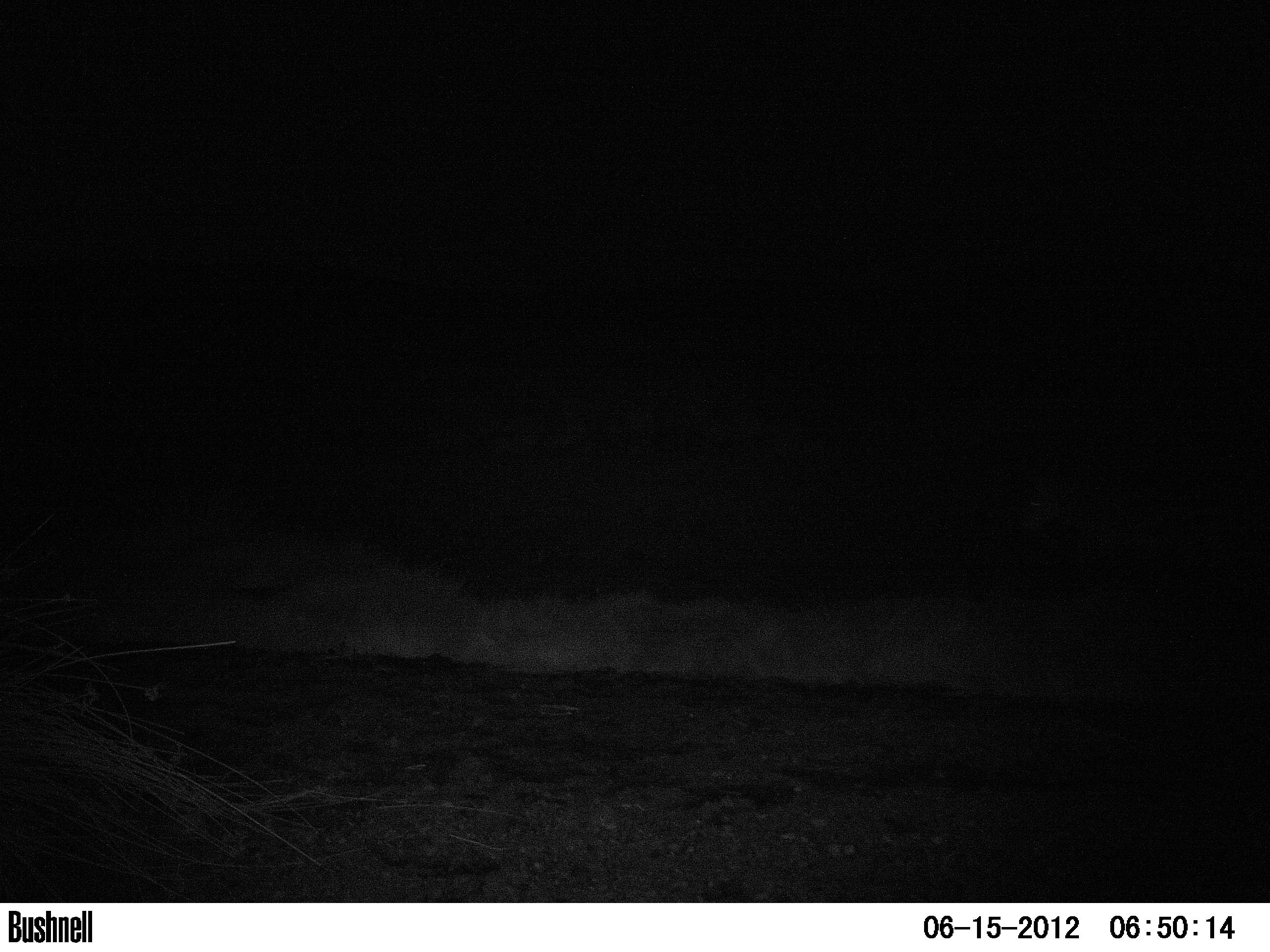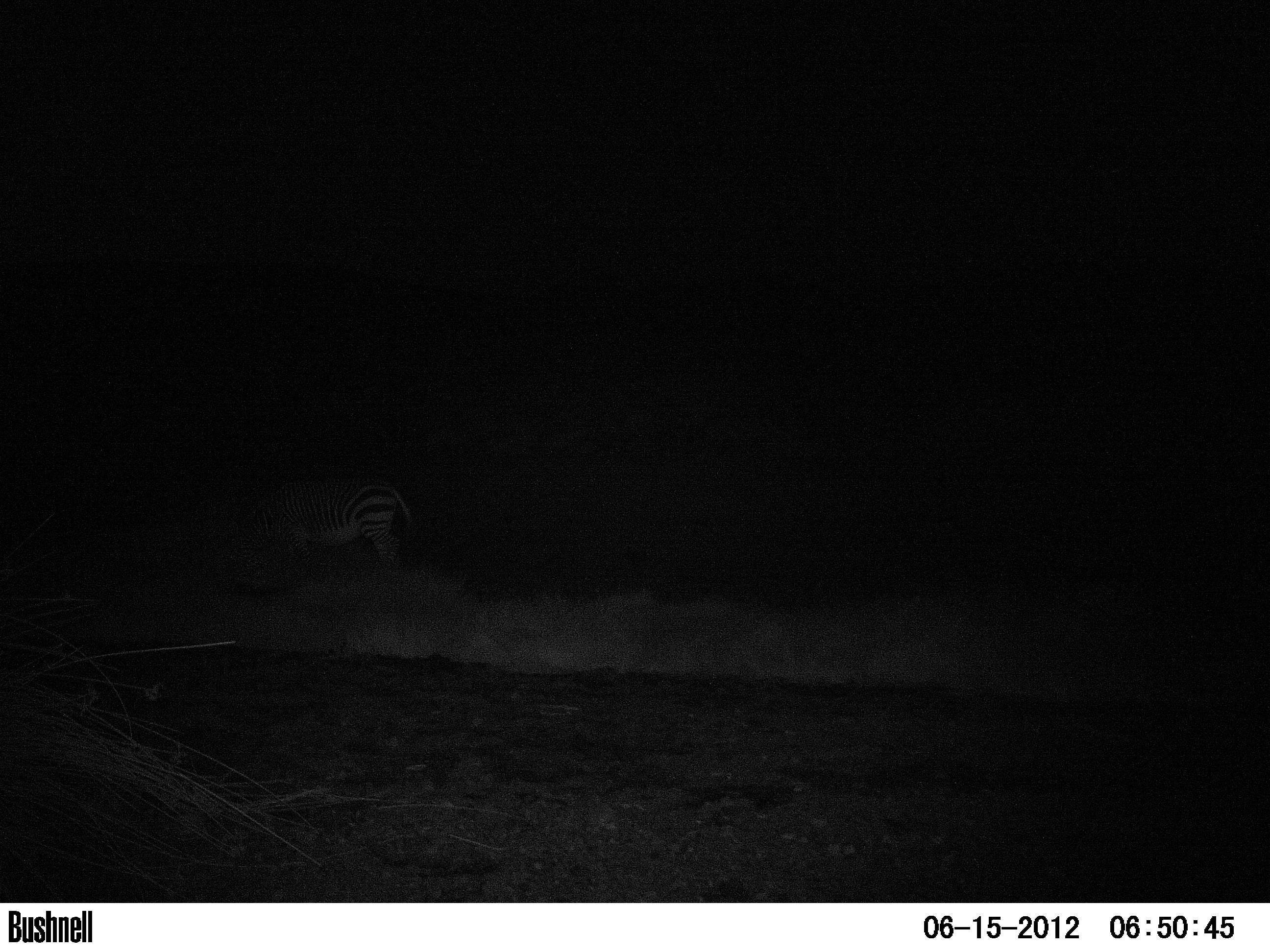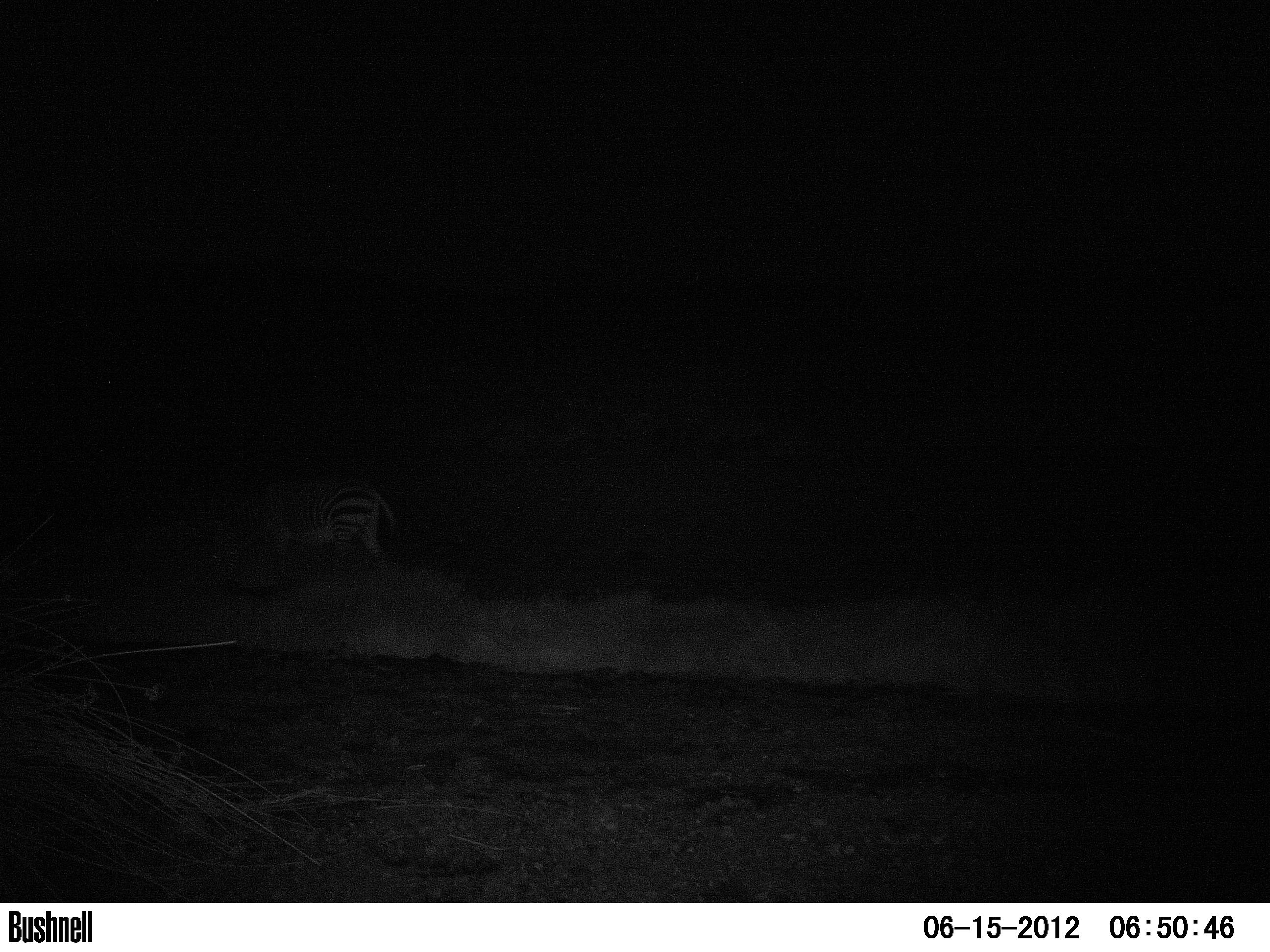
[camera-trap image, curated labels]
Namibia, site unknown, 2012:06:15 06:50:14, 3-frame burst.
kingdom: Animalia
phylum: Chordata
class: Mammalia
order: Perissodactyla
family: Equidae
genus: Equus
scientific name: Equus zebra hartmannae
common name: hartmann's mountain zebra